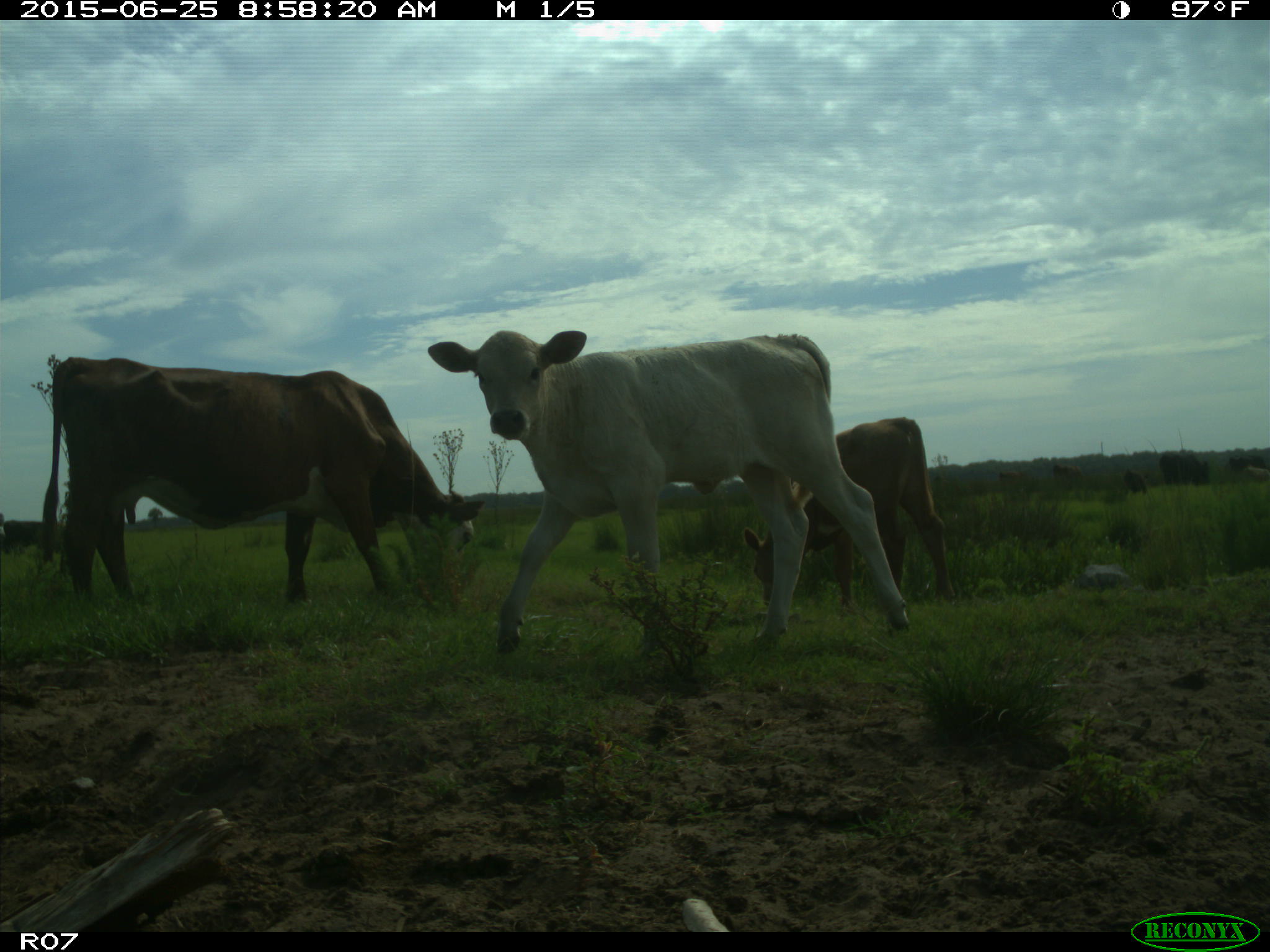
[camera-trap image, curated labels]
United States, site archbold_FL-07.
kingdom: Animalia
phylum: Chordata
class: Mammalia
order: Artiodactyla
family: Bovidae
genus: Bos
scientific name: Bos taurus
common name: domestic cow